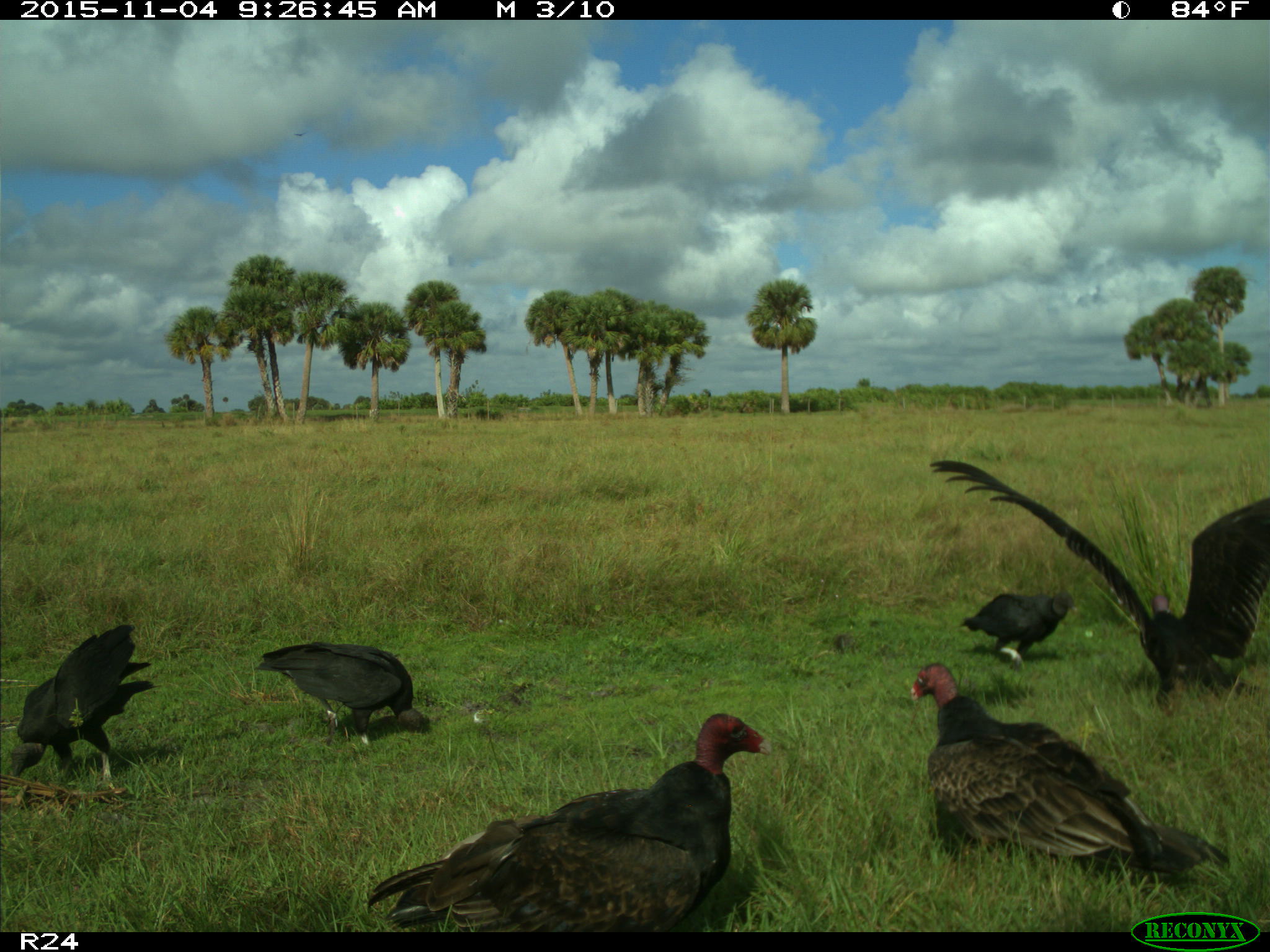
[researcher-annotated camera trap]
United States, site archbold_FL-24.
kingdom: Animalia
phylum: Chordata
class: Aves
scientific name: Aves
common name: birds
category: unidentified bird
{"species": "unidentified bird (birds) (Aves)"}